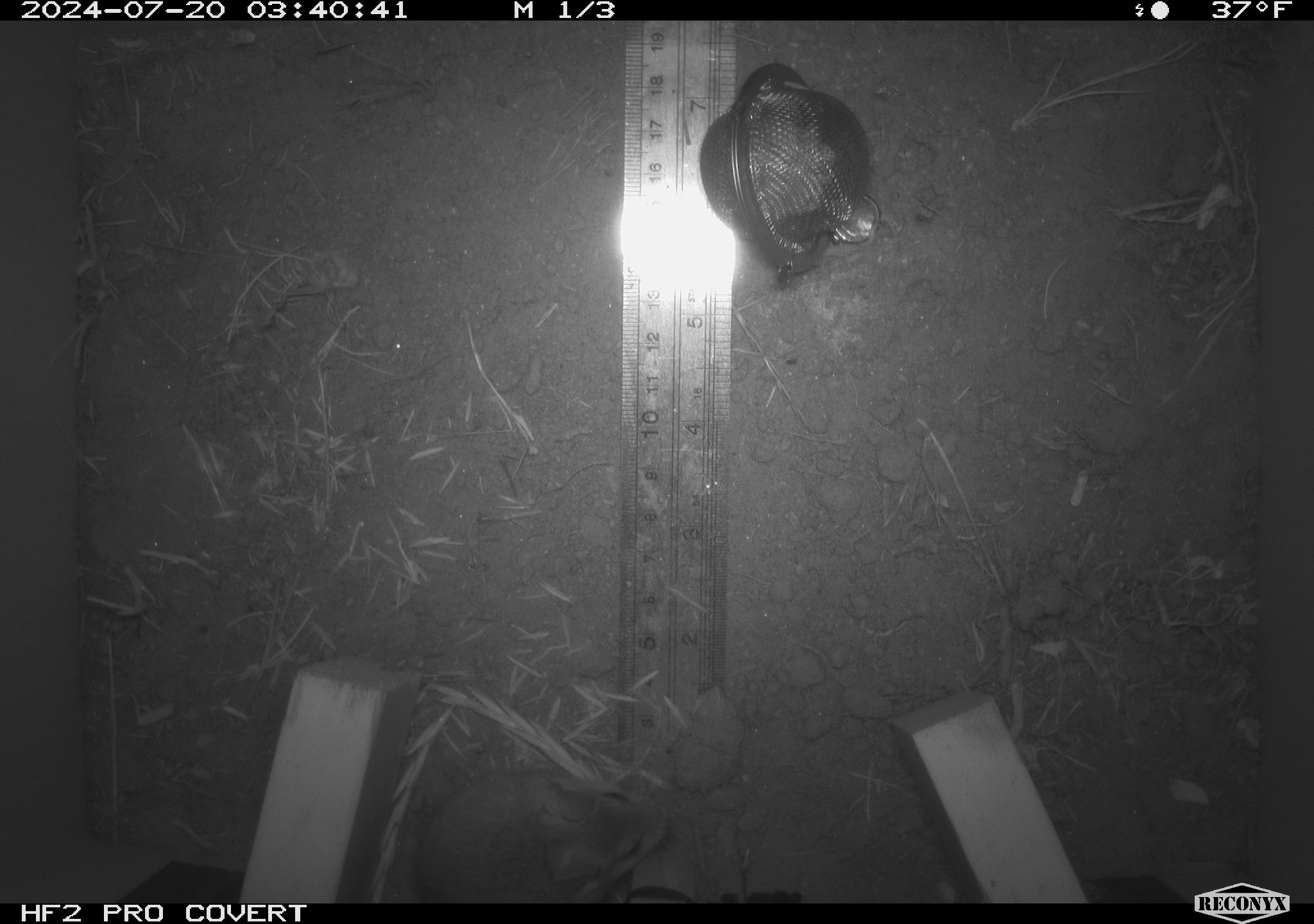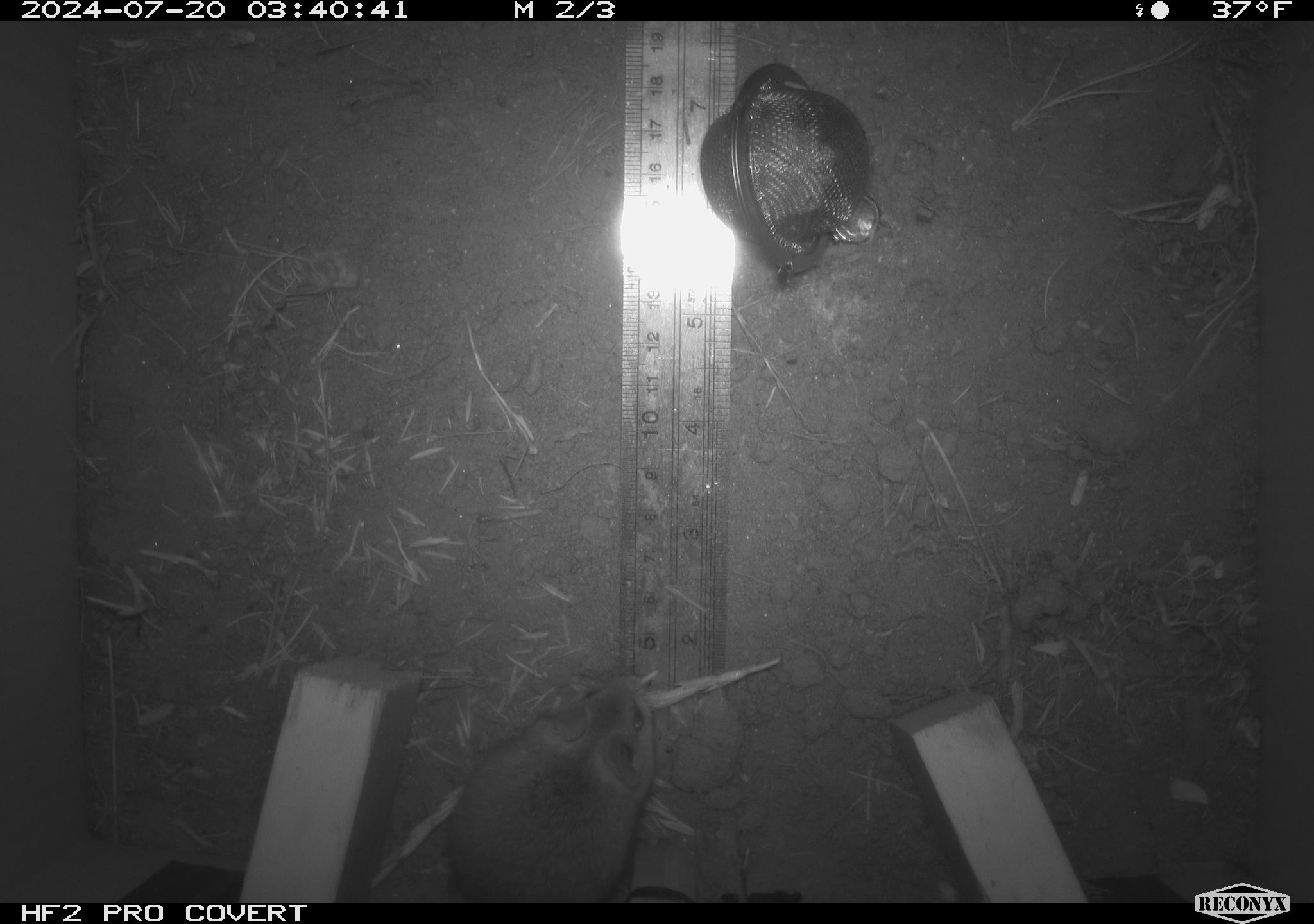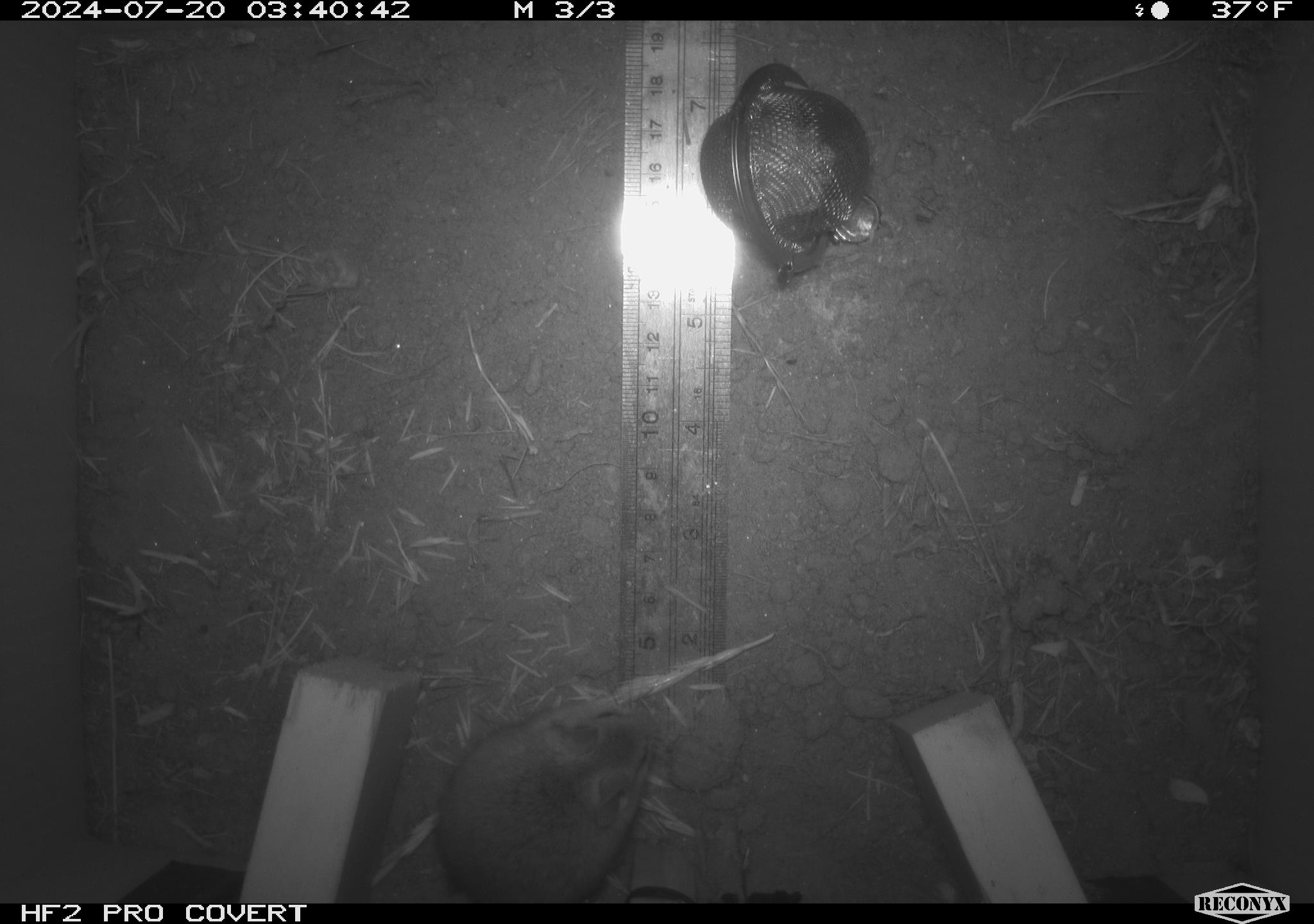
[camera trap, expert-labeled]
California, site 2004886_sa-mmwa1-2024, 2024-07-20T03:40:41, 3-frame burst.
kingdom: Animalia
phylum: Chordata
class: Mammalia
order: Rodentia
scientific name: Rodentia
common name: mouse species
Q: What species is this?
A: Mouse species (Rodentia).